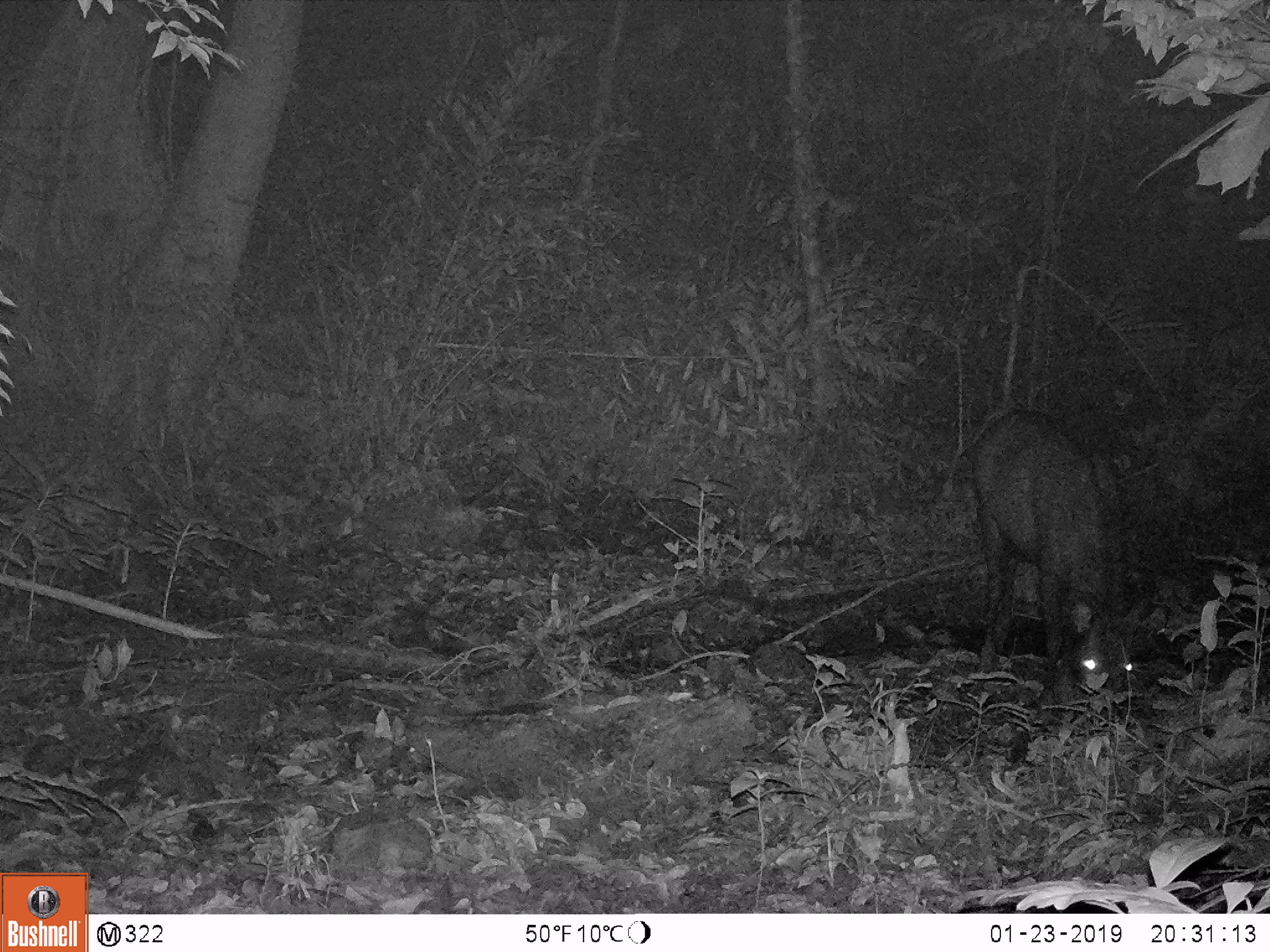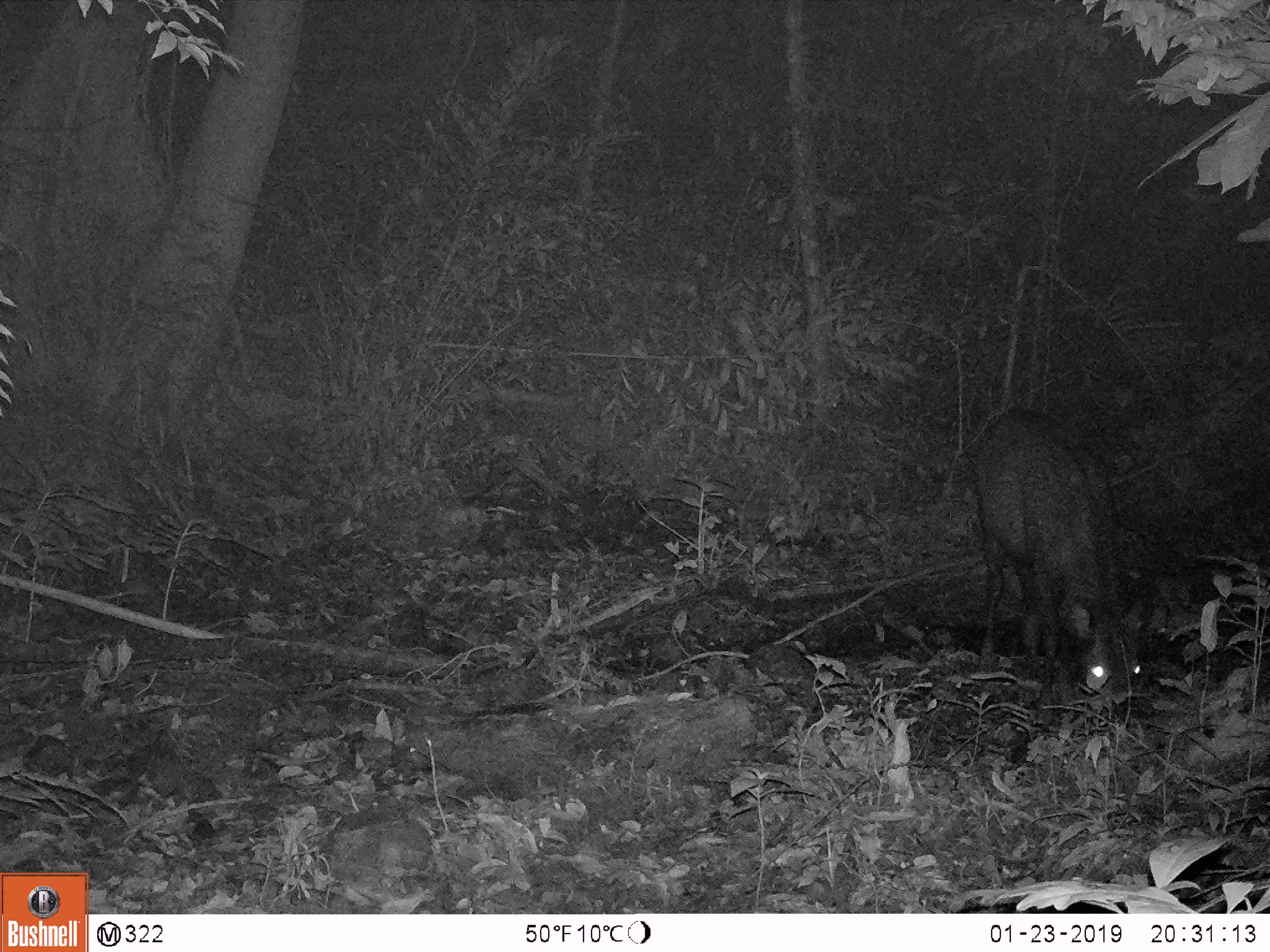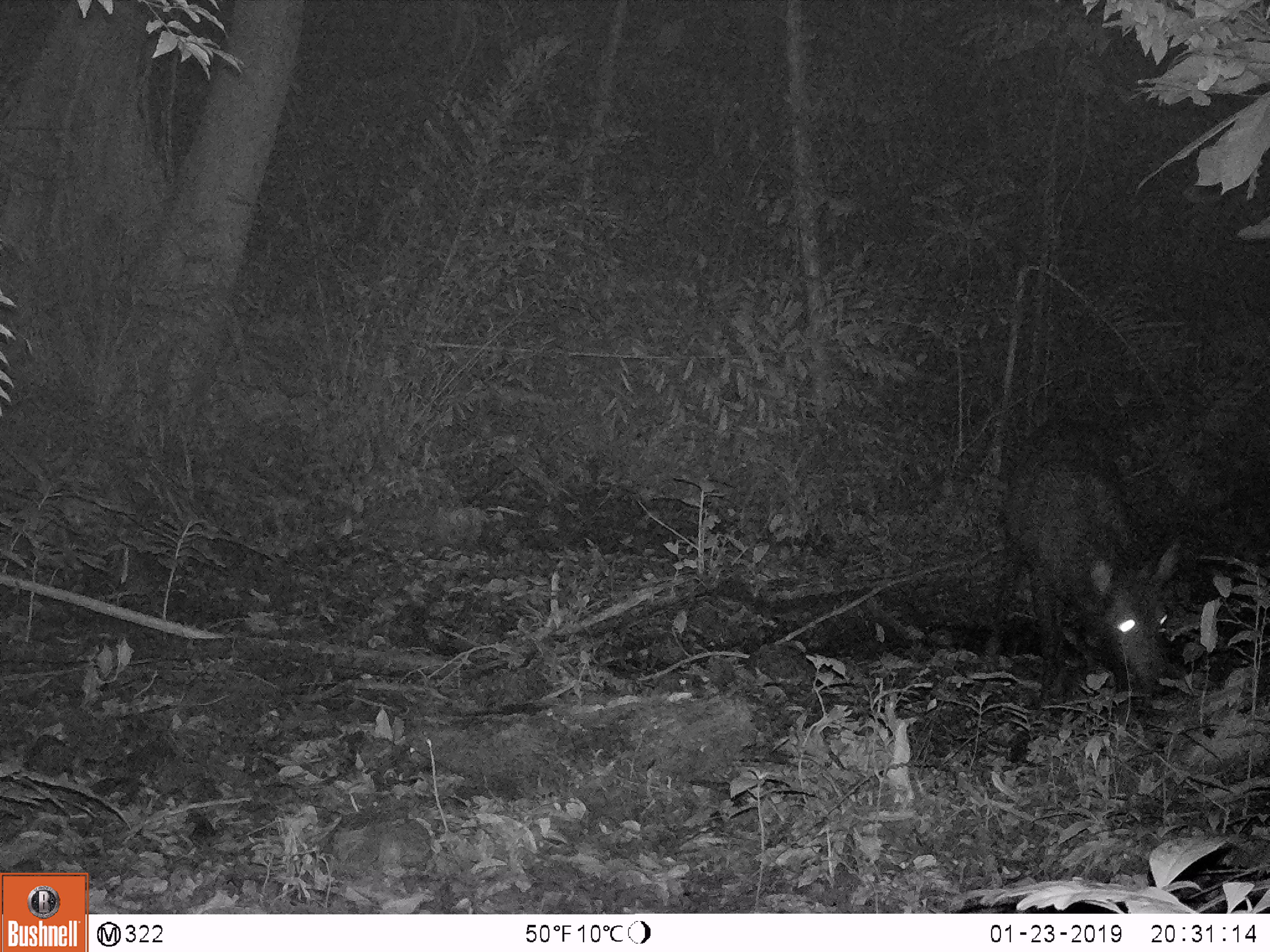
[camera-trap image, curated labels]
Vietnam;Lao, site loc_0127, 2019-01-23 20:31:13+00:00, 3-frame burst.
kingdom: Animalia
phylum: Chordata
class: Mammalia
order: Artiodactyla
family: Cervidae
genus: Rusa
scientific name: Rusa unicolor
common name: sambar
Sambar (Rusa unicolor). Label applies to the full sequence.